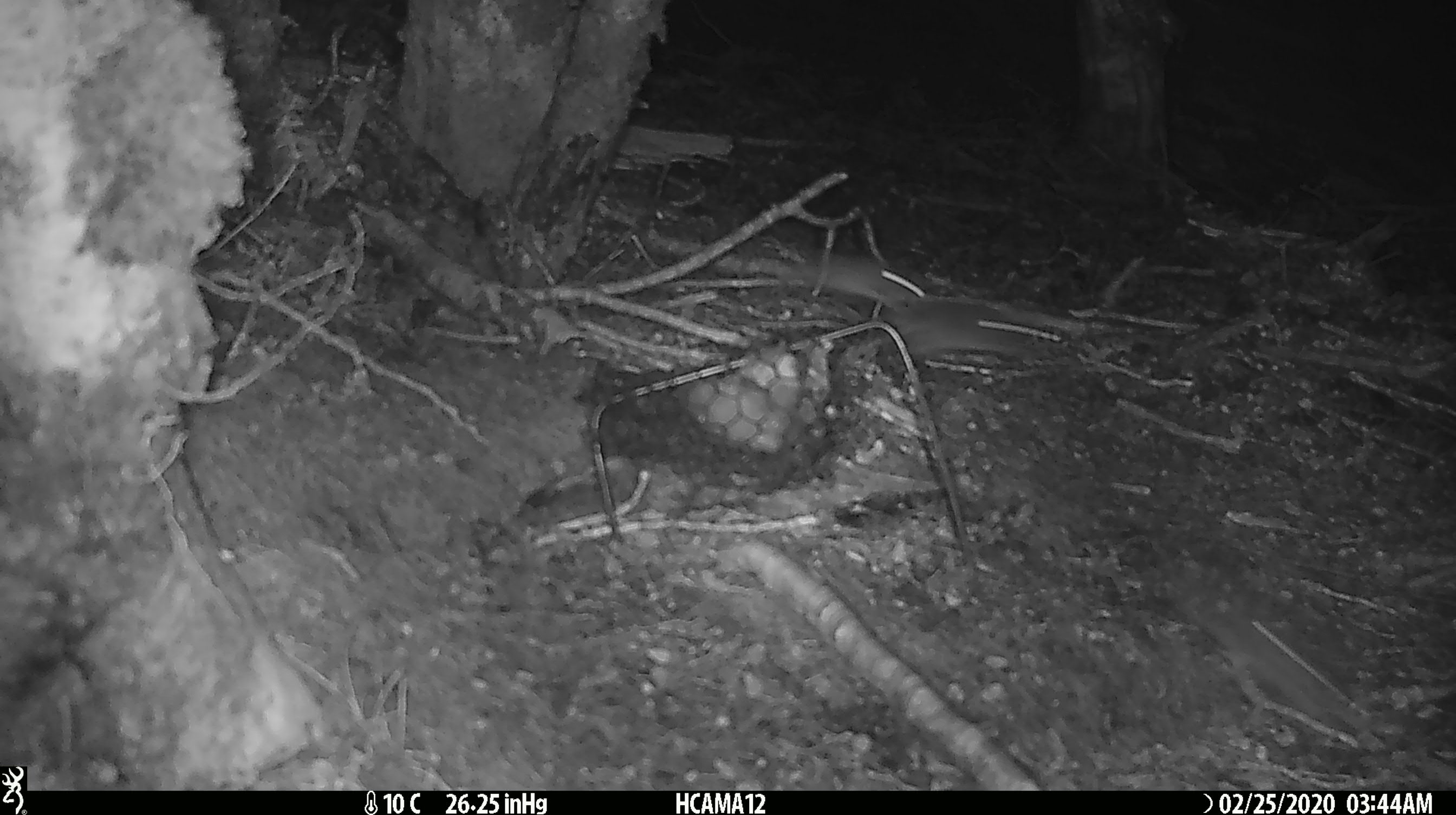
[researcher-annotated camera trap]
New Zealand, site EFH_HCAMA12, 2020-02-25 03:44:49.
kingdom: Animalia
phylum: Chordata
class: Mammalia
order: Rodentia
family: Muridae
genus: Mus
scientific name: Mus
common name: mouse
Mouse (Mus).